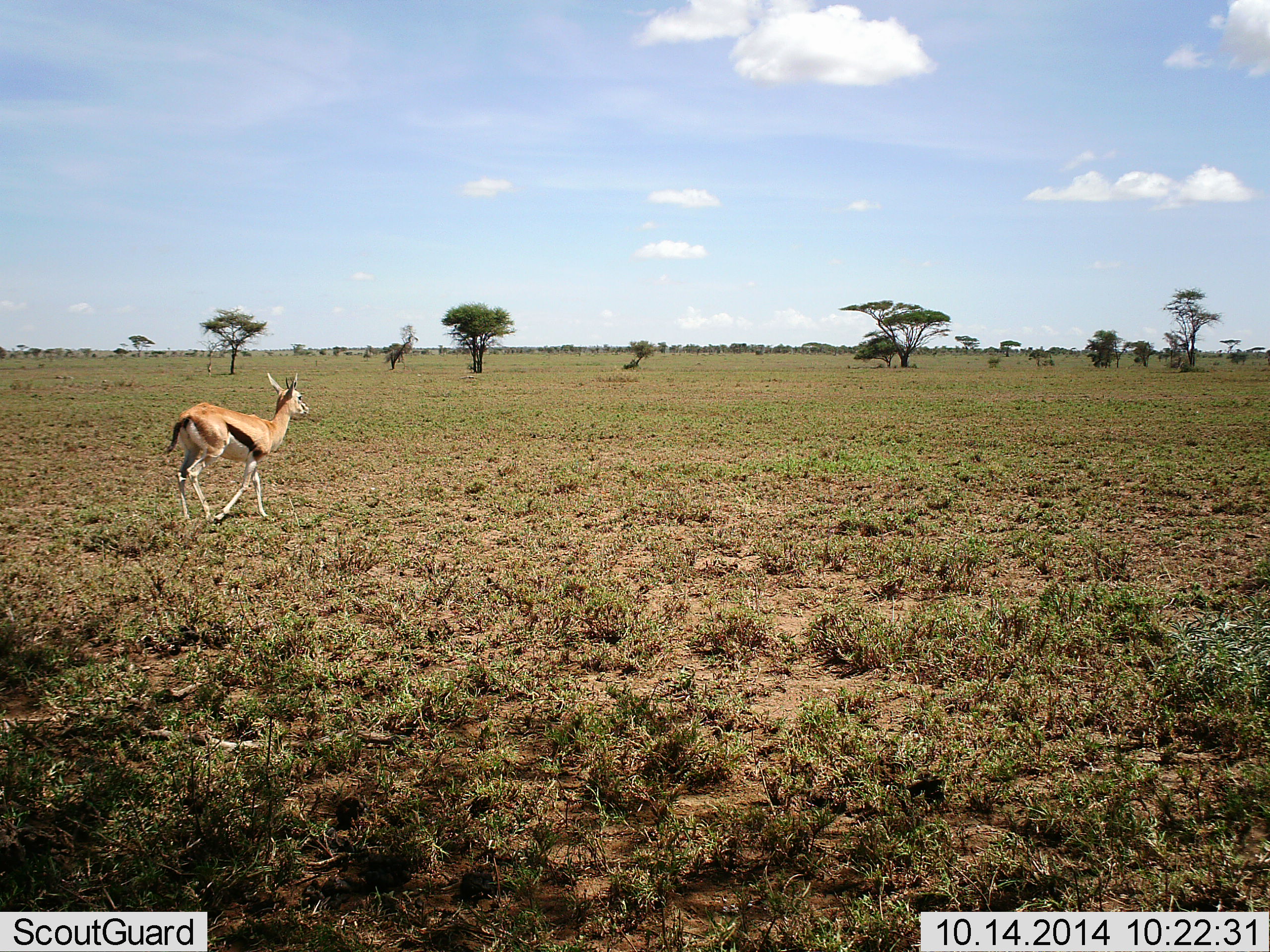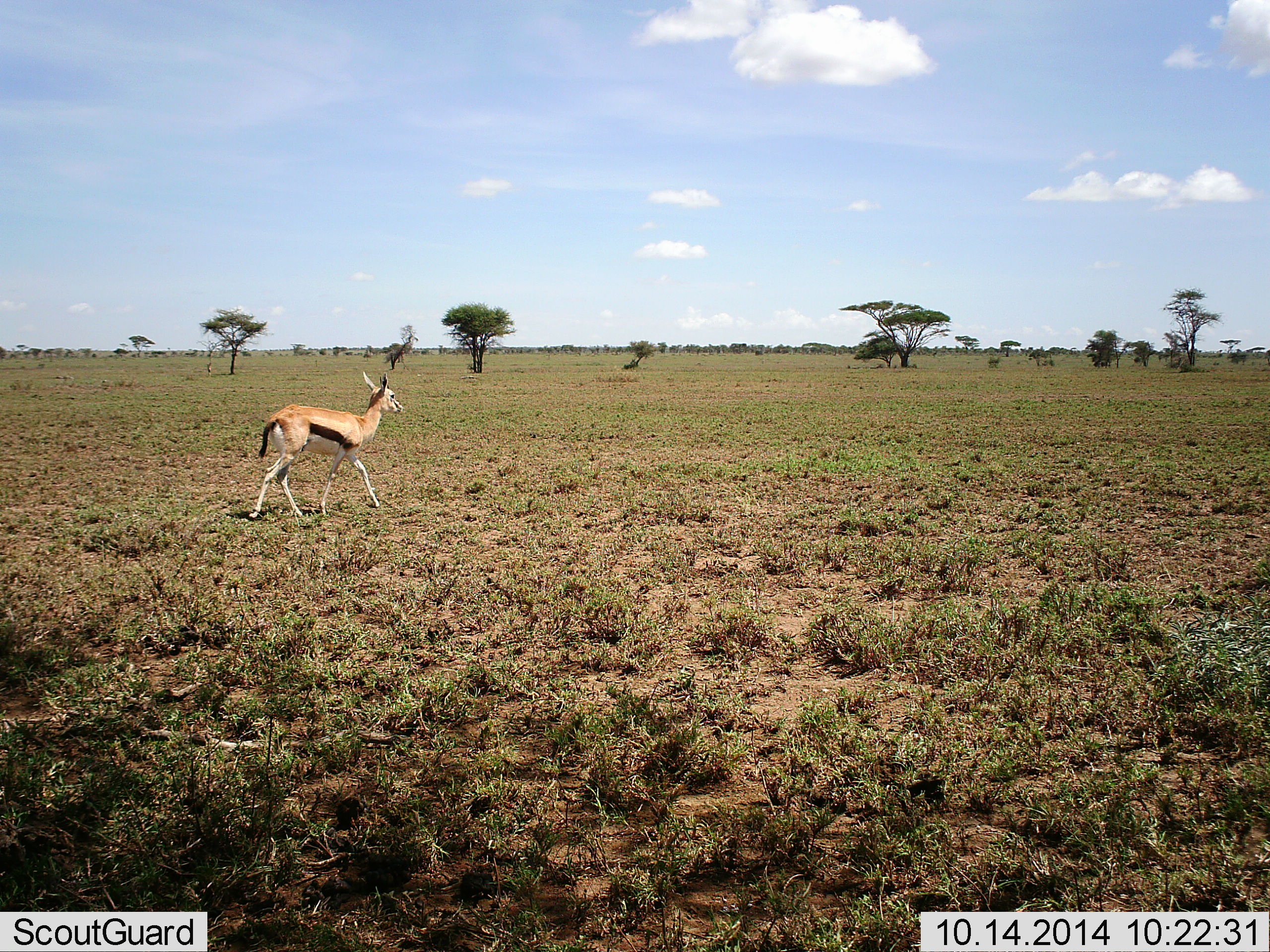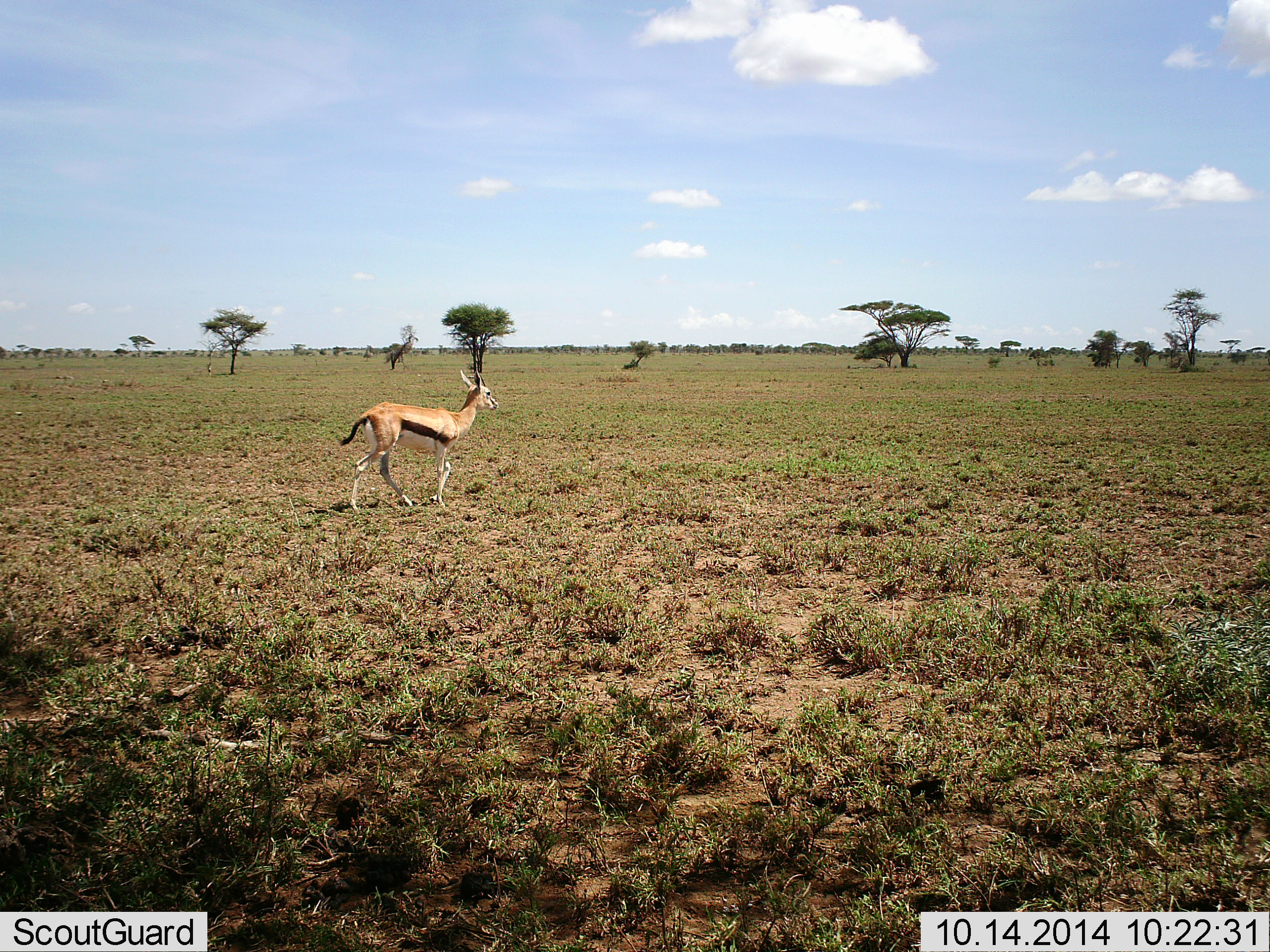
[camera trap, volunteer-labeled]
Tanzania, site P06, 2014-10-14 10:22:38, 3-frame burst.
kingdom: Animalia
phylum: Chordata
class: Mammalia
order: Artiodactyla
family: Bovidae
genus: Eudorcas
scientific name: Eudorcas thomsonii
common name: thomson's gazelle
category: gazellethomsons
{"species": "gazellethomsons (thomson's gazelle) (Eudorcas thomsonii)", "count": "1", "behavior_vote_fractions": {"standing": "0%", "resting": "0%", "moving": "100%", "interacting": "0%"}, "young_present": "0%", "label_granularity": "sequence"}